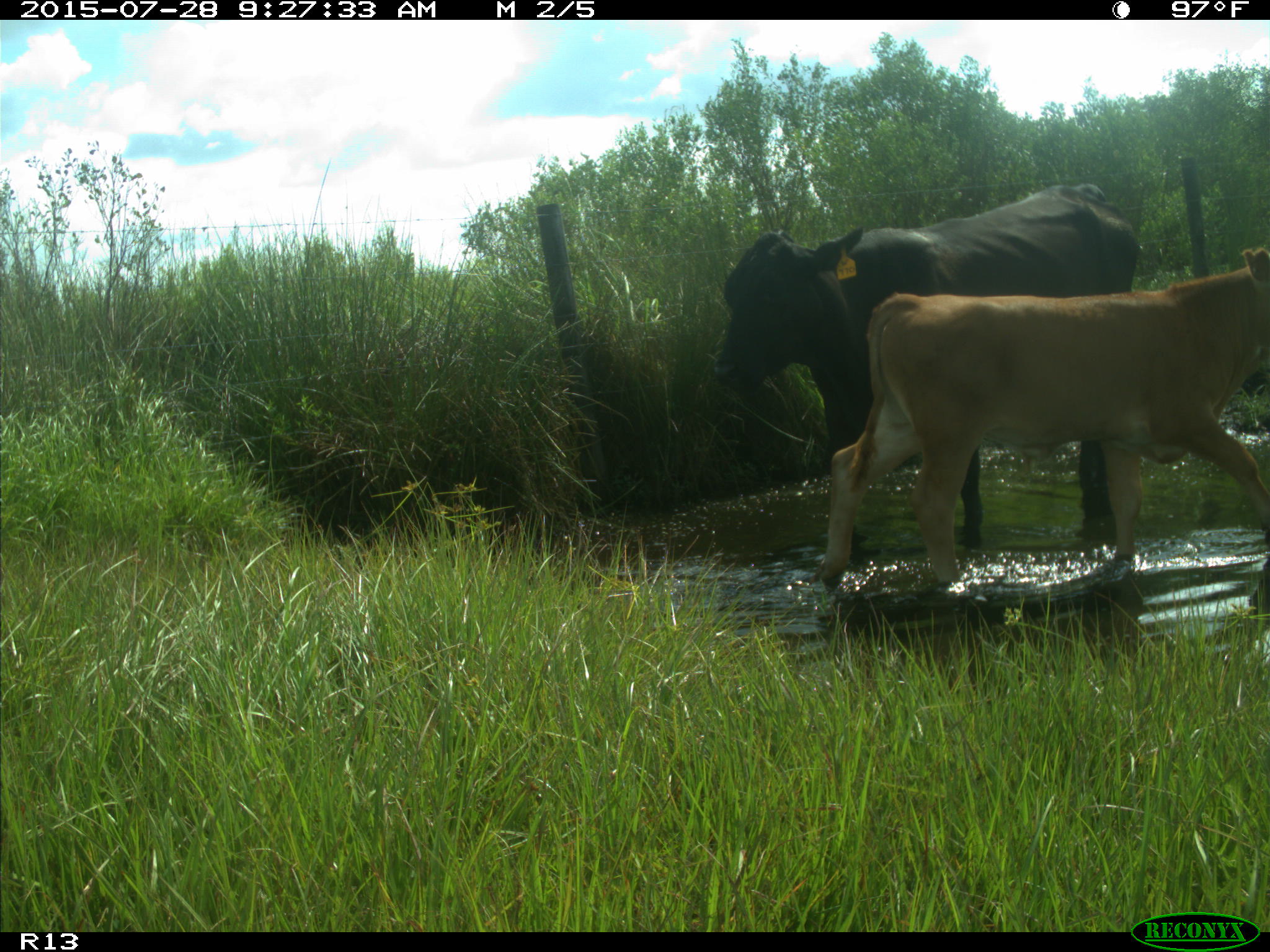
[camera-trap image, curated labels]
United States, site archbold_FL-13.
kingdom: Animalia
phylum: Chordata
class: Mammalia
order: Artiodactyla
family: Bovidae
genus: Bos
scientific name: Bos taurus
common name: domestic cow